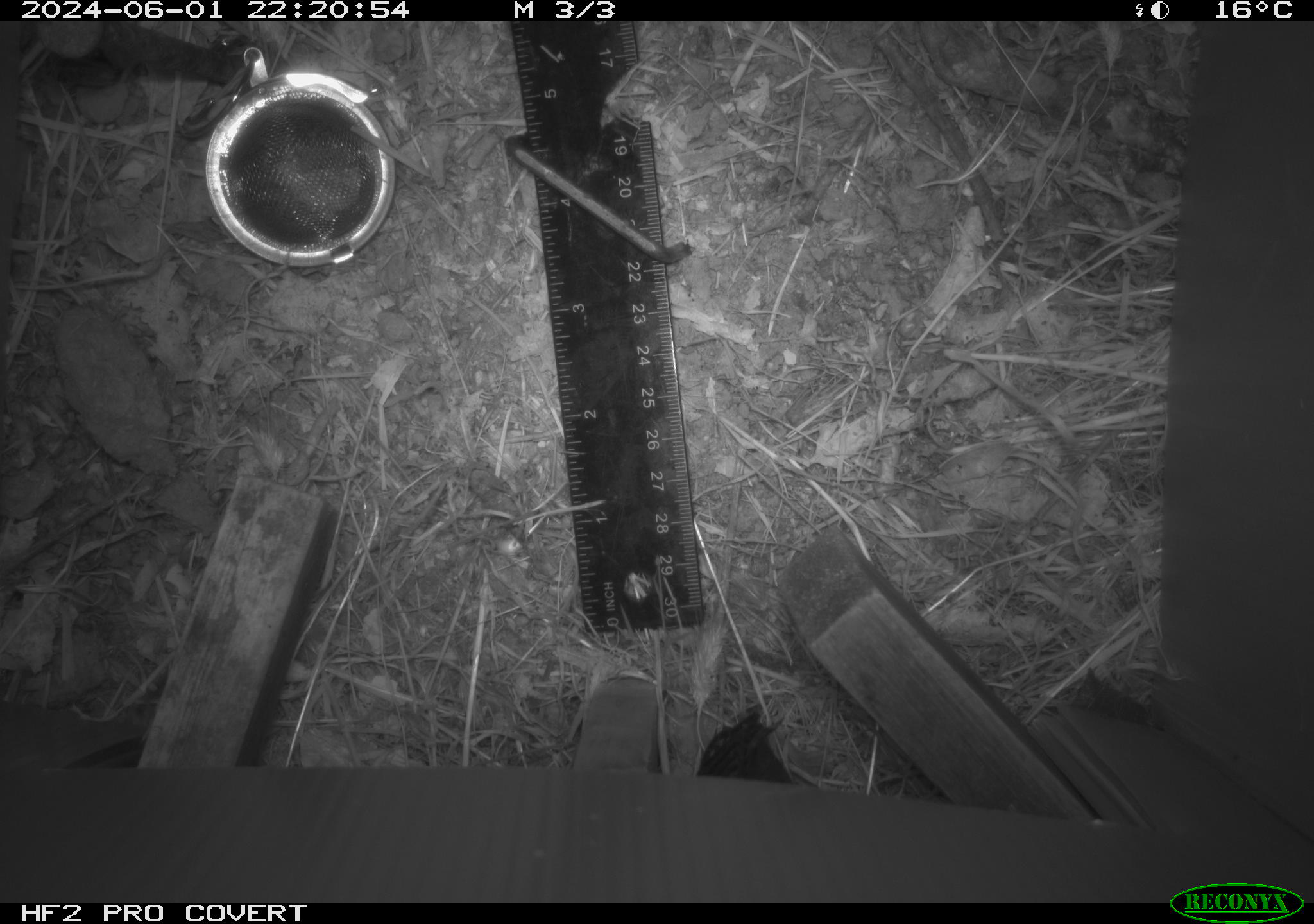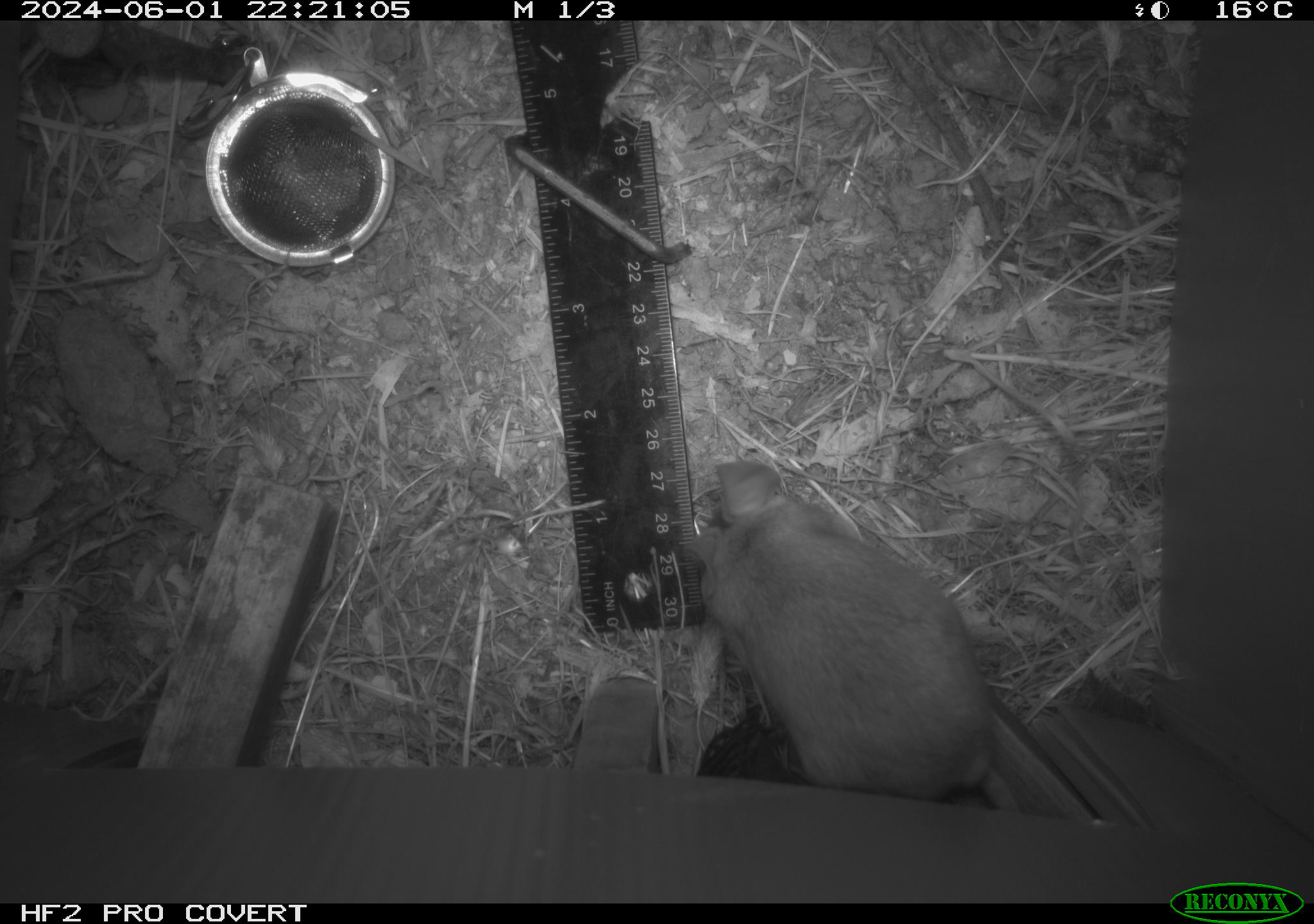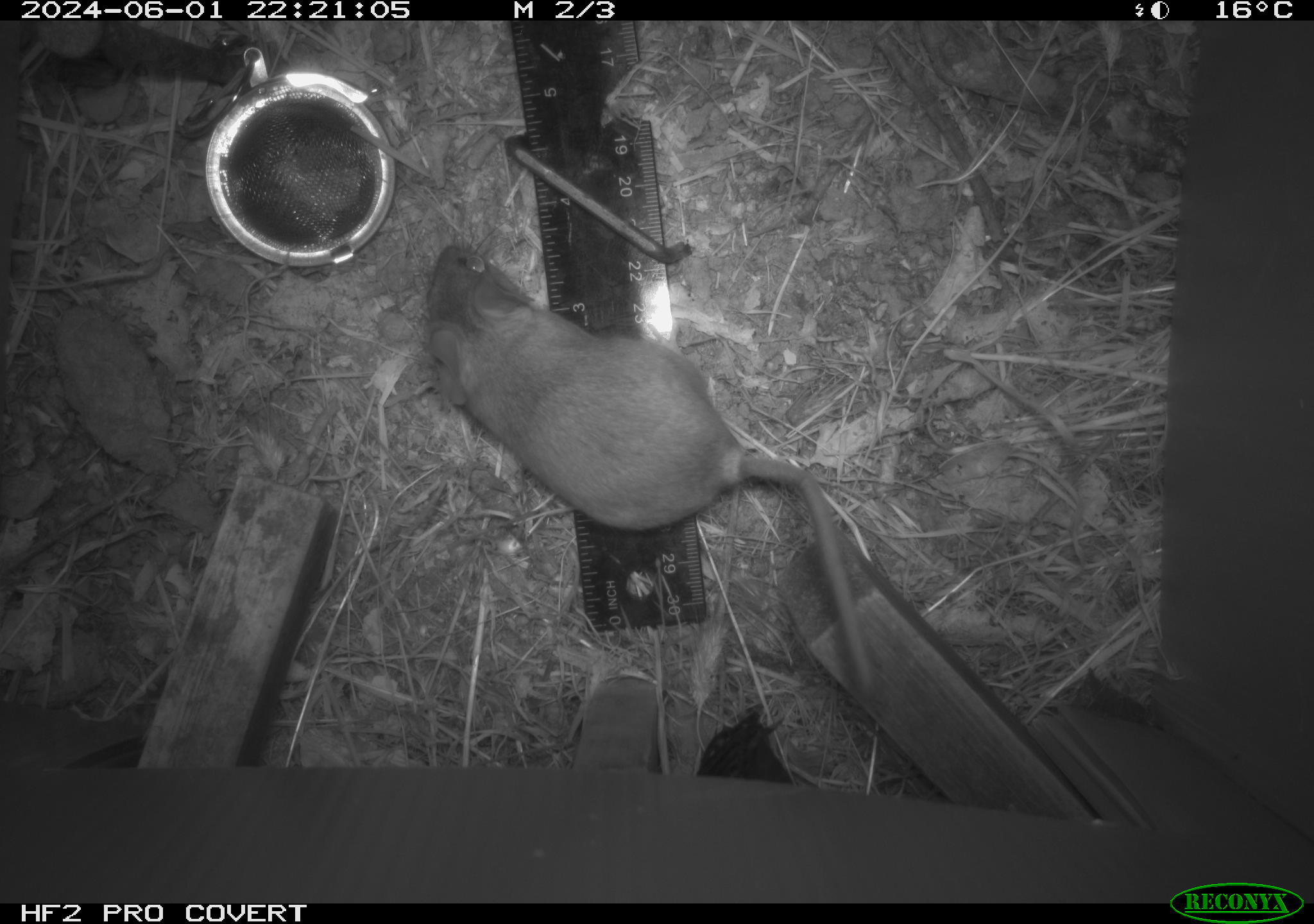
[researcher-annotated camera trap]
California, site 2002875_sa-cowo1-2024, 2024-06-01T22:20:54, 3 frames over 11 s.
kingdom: Animalia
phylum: Chordata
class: Mammalia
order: Rodentia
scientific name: Rodentia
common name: rodent